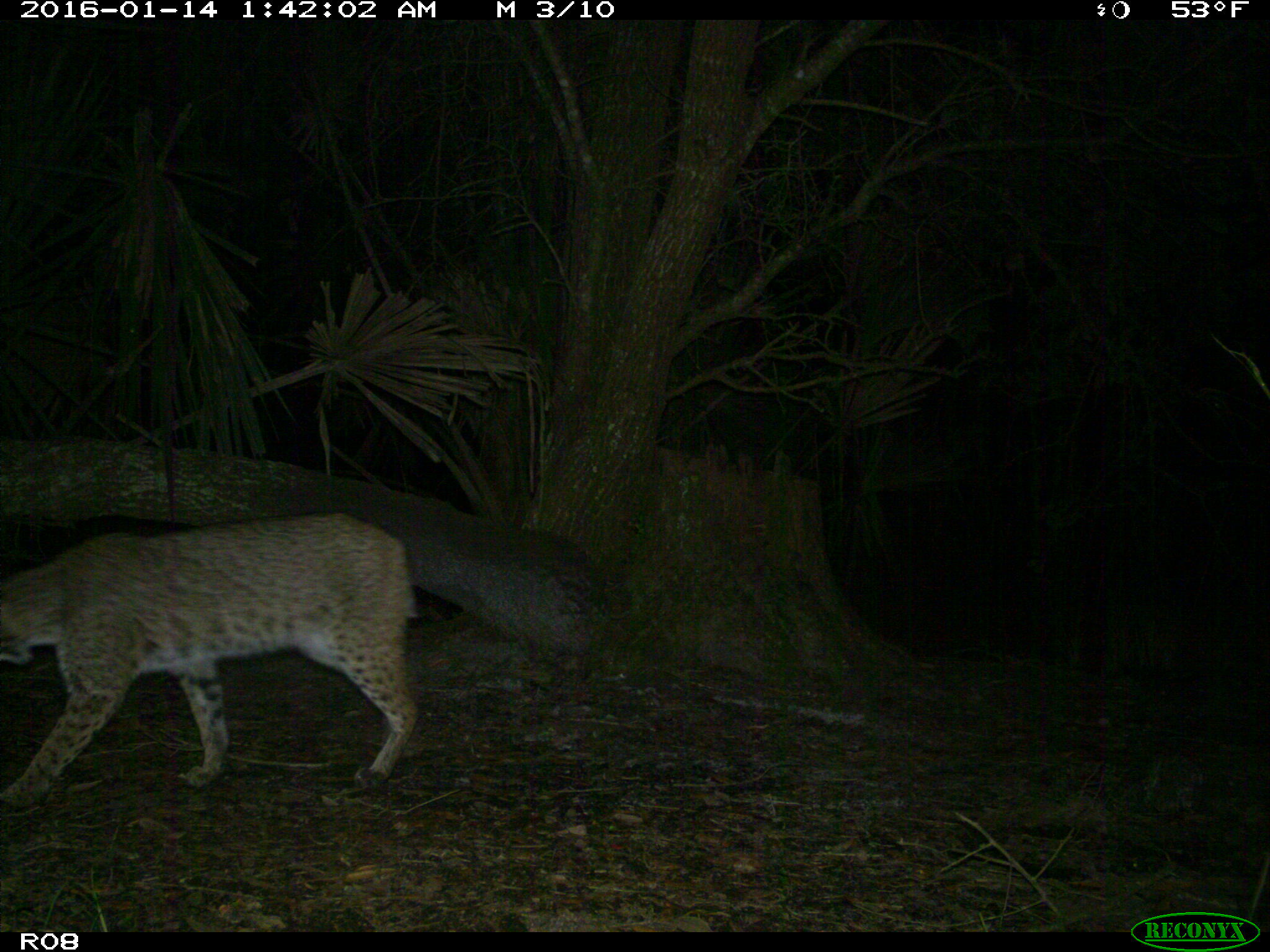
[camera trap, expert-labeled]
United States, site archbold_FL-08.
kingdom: Animalia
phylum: Chordata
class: Mammalia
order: Carnivora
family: Felidae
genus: Lynx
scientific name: Lynx rufus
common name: bobcat